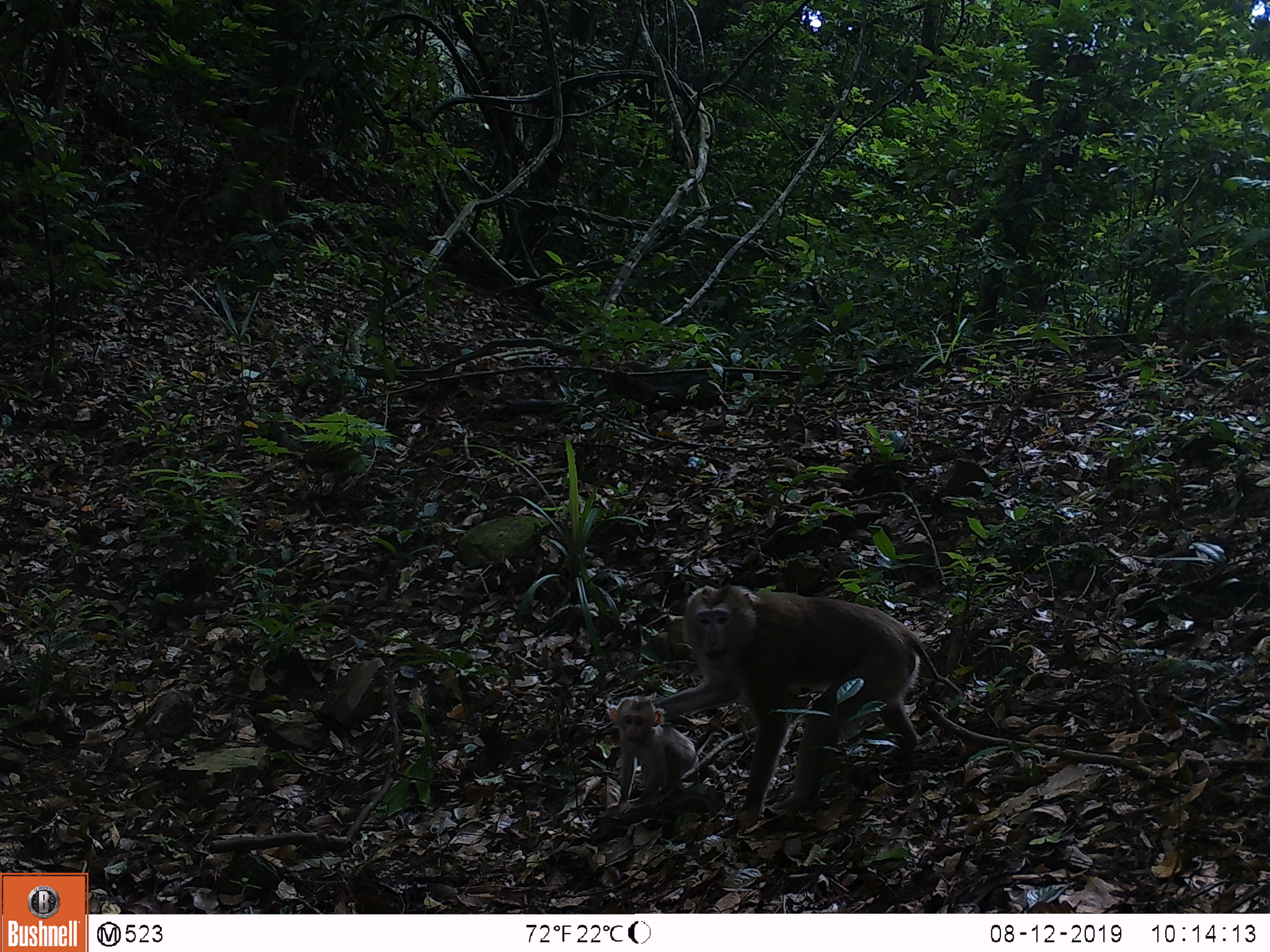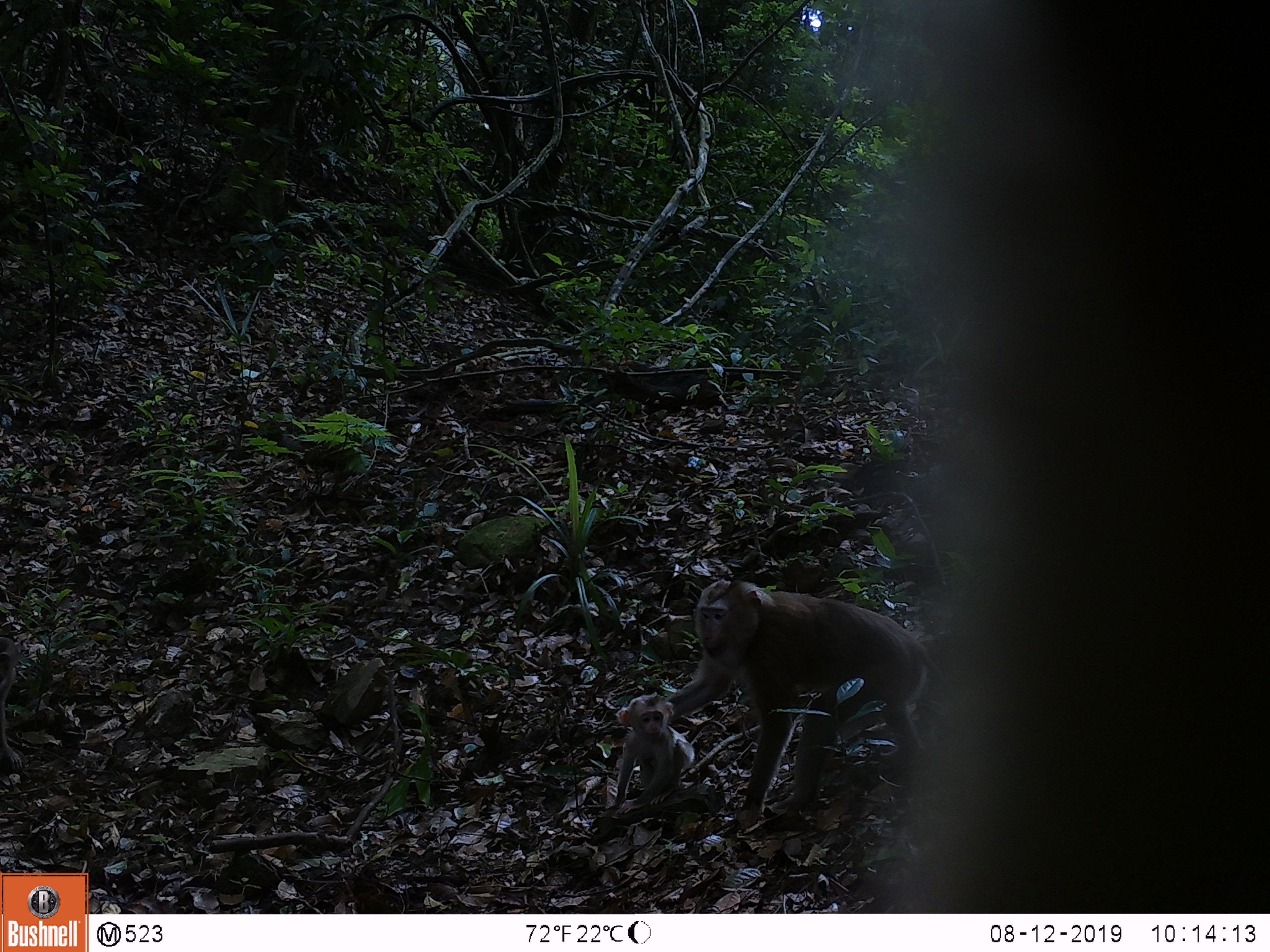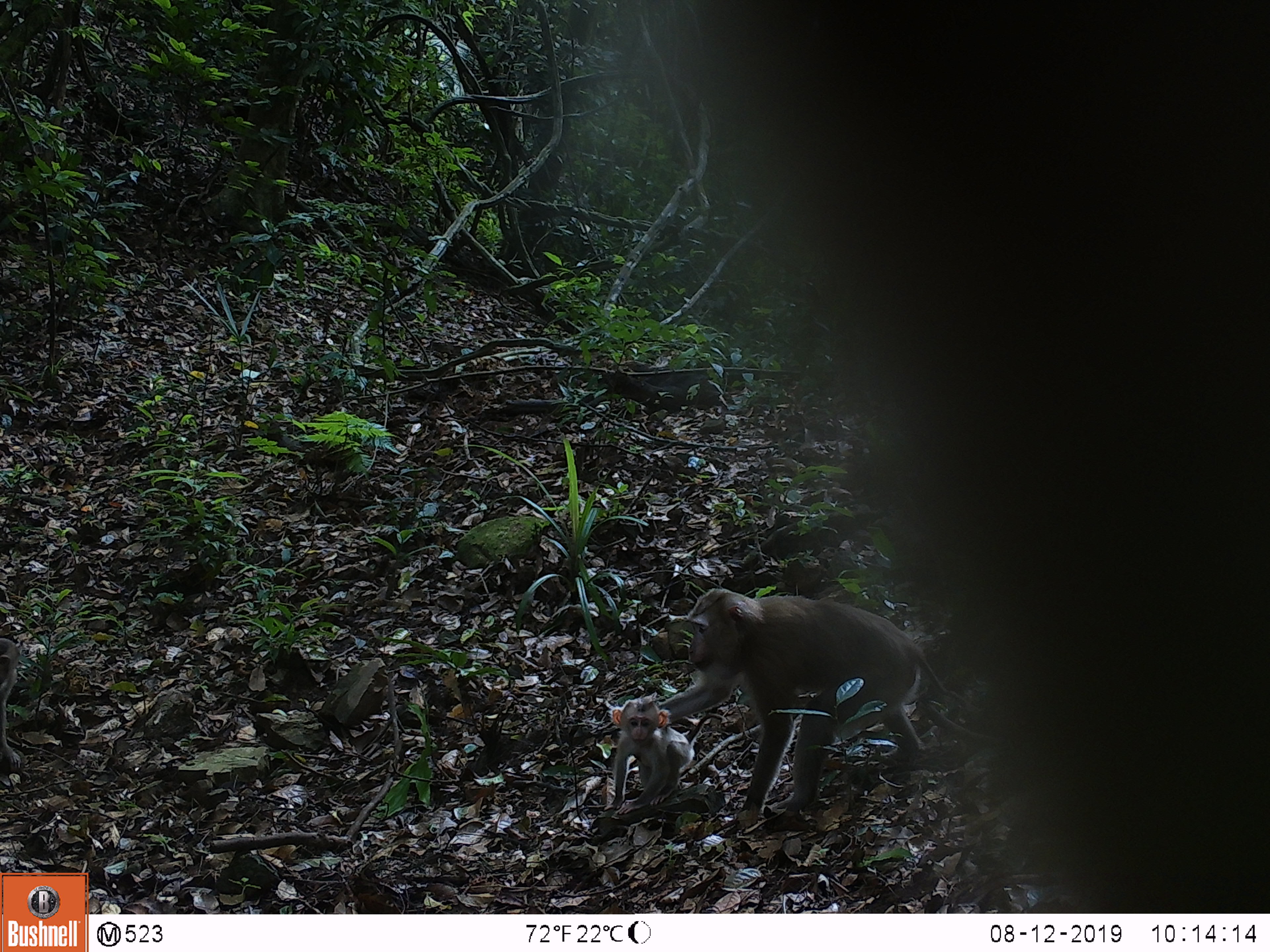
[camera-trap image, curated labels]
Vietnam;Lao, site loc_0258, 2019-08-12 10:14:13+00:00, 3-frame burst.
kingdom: Animalia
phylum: Chordata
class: Mammalia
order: Primates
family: Cercopithecidae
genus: Macaca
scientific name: Macaca nemestrina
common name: pig-tailed macaque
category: pig tailed macaque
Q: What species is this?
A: Pig tailed macaque (pig-tailed macaque) (Macaca nemestrina).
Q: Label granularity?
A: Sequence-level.